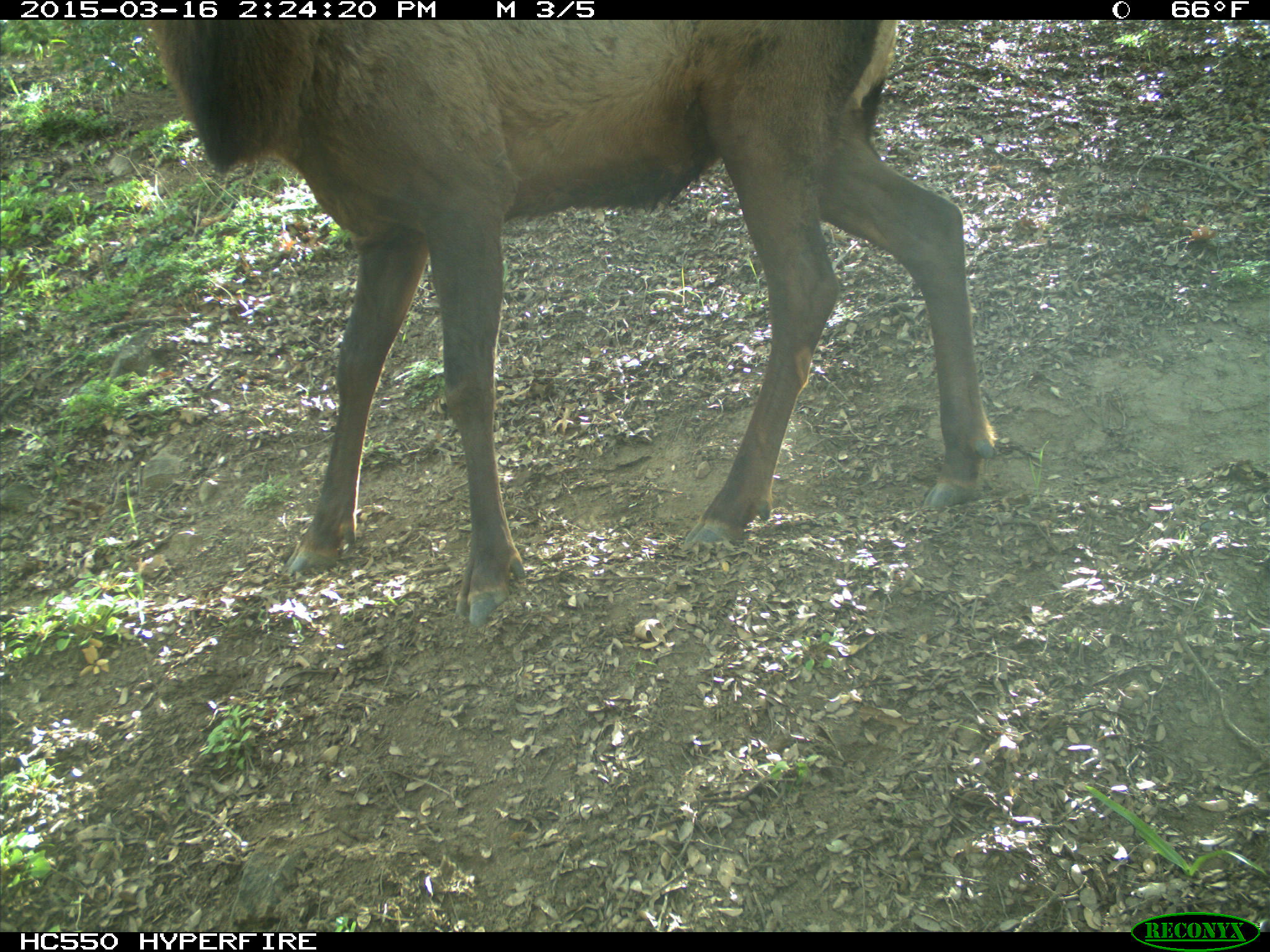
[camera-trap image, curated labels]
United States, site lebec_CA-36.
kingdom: Animalia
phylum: Chordata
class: Mammalia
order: Artiodactyla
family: Cervidae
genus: Cervus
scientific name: Cervus canadensis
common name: elk